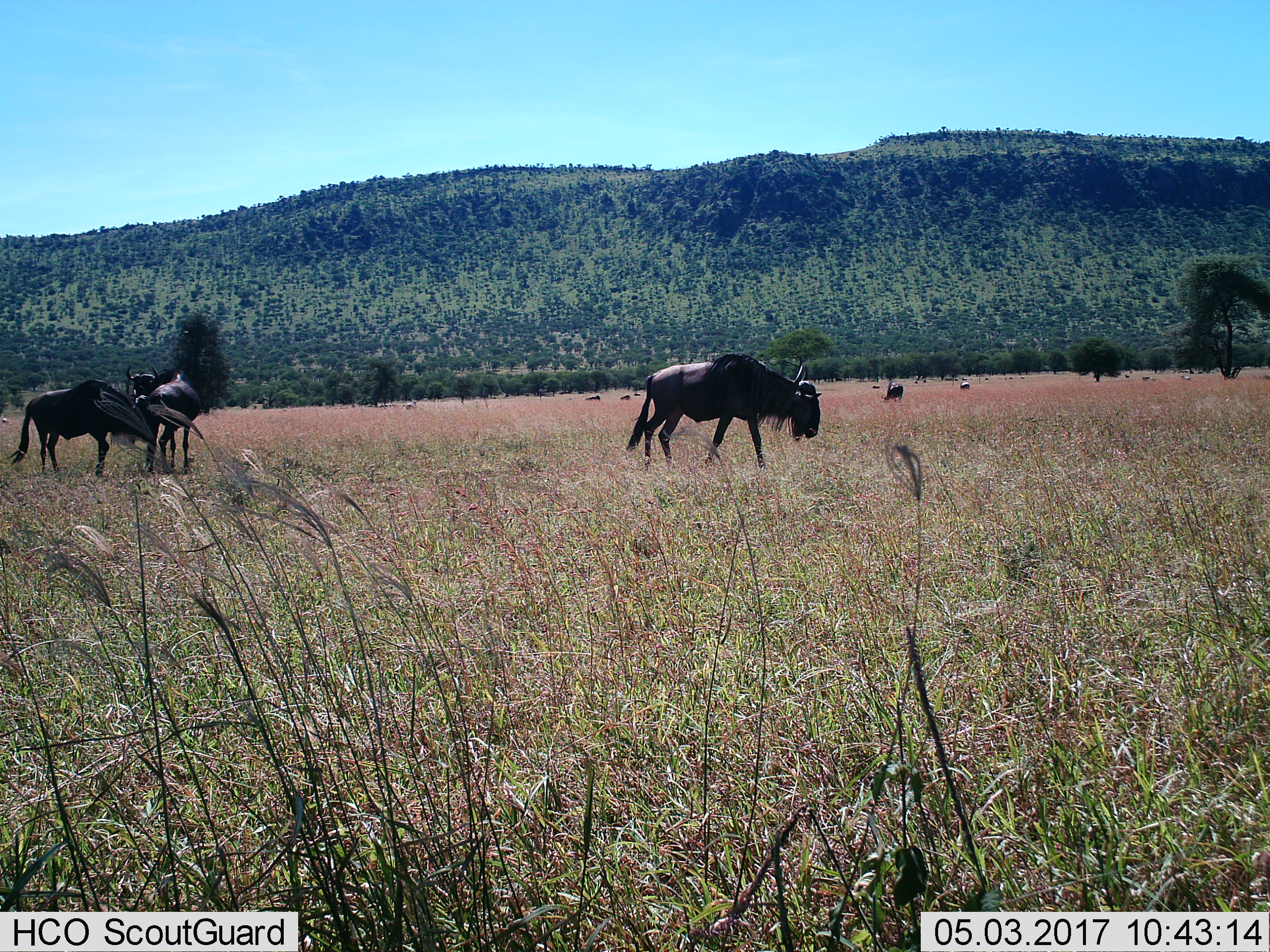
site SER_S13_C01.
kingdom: Animalia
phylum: Chordata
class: Mammalia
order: Artiodactyla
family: Bovidae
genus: Connochaetes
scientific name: Connochaetes taurinus taurinus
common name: blue wildebeest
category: wildebeestblue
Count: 4.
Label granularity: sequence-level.